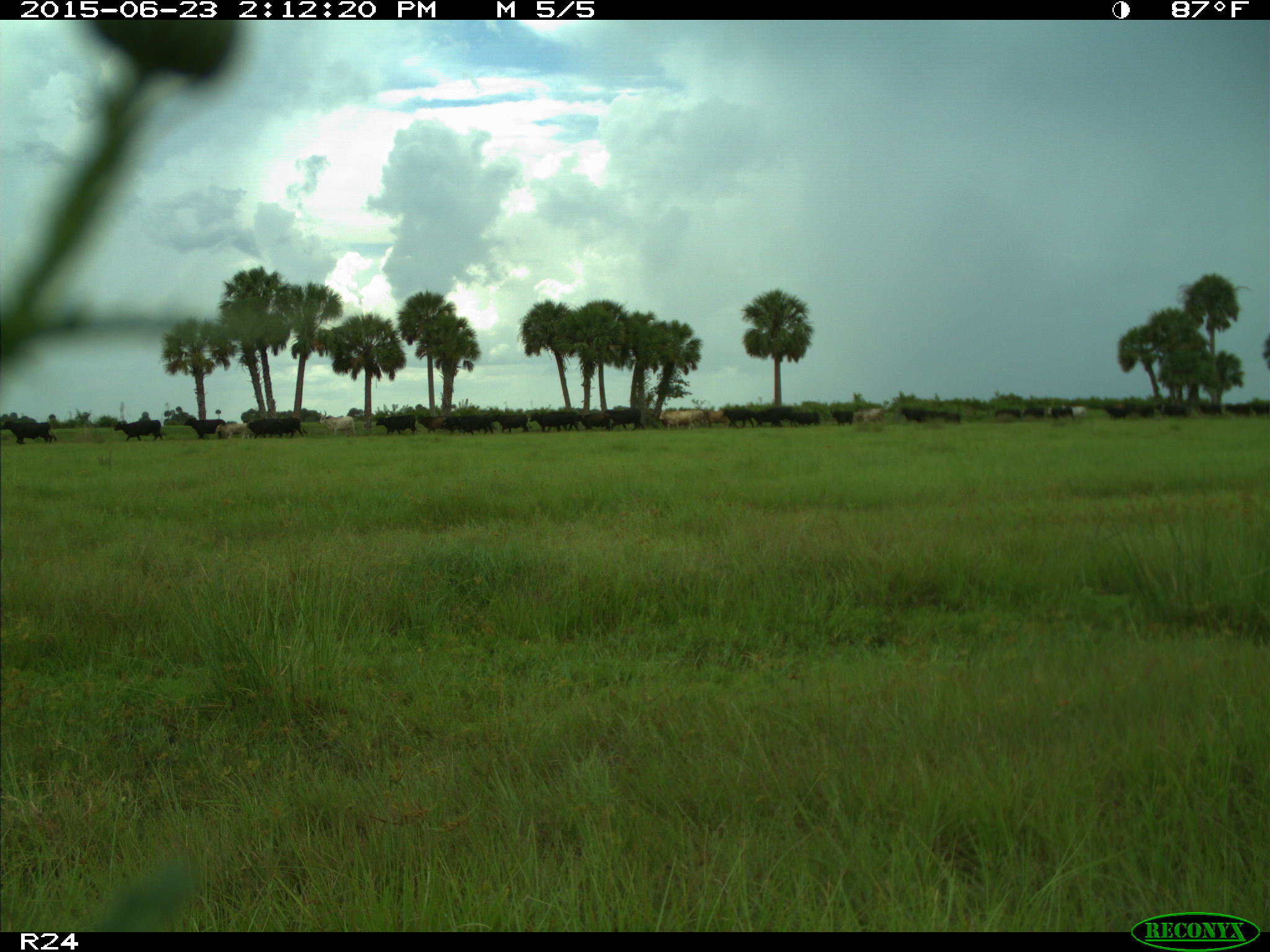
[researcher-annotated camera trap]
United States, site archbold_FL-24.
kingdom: Animalia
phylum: Chordata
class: Mammalia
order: Artiodactyla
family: Bovidae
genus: Bos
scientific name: Bos taurus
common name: domestic cow